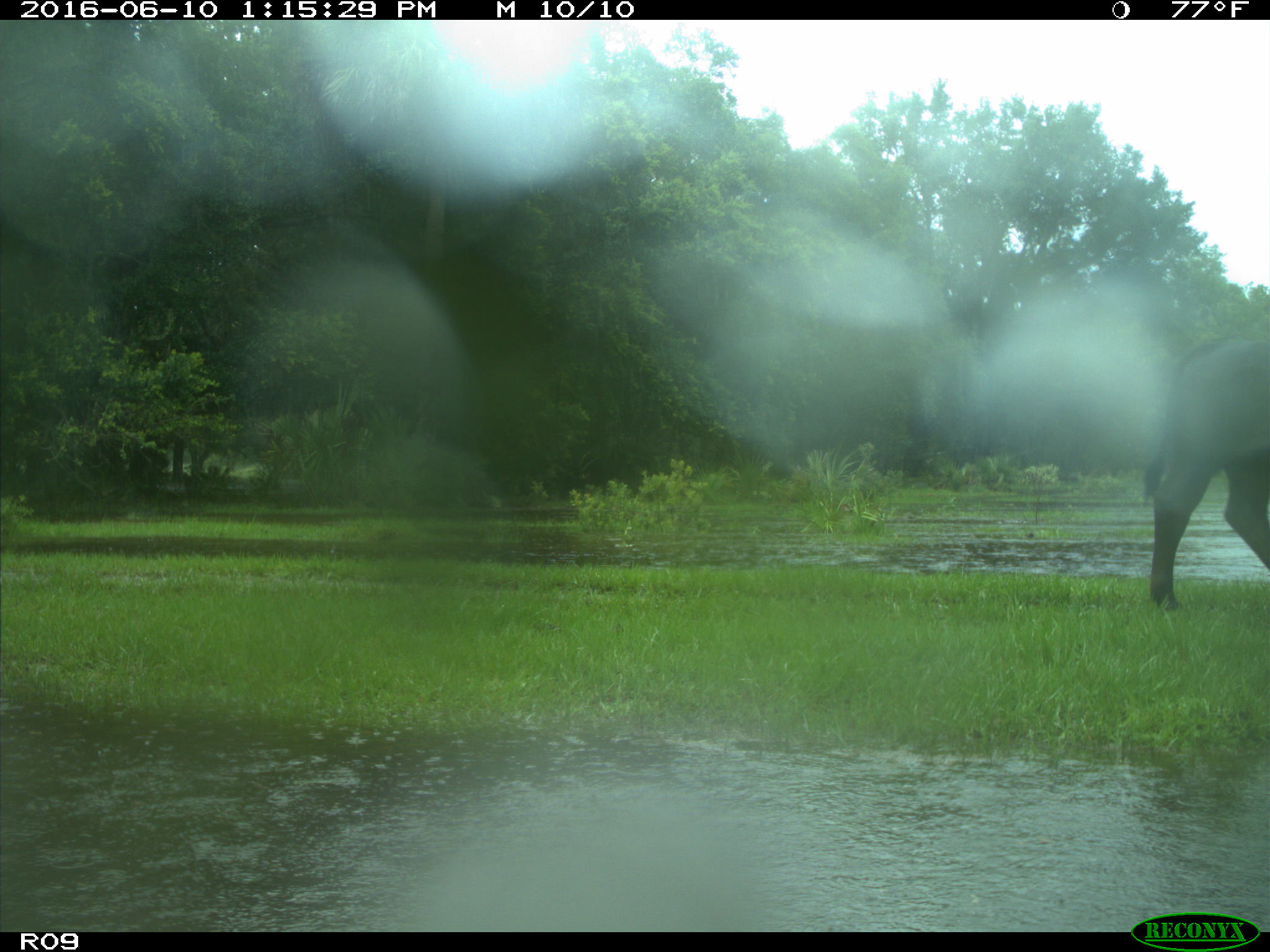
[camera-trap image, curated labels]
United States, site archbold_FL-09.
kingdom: Animalia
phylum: Chordata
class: Mammalia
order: Artiodactyla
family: Bovidae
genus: Bos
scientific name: Bos taurus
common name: domestic cow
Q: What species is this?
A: Bos taurus (domestic cow).